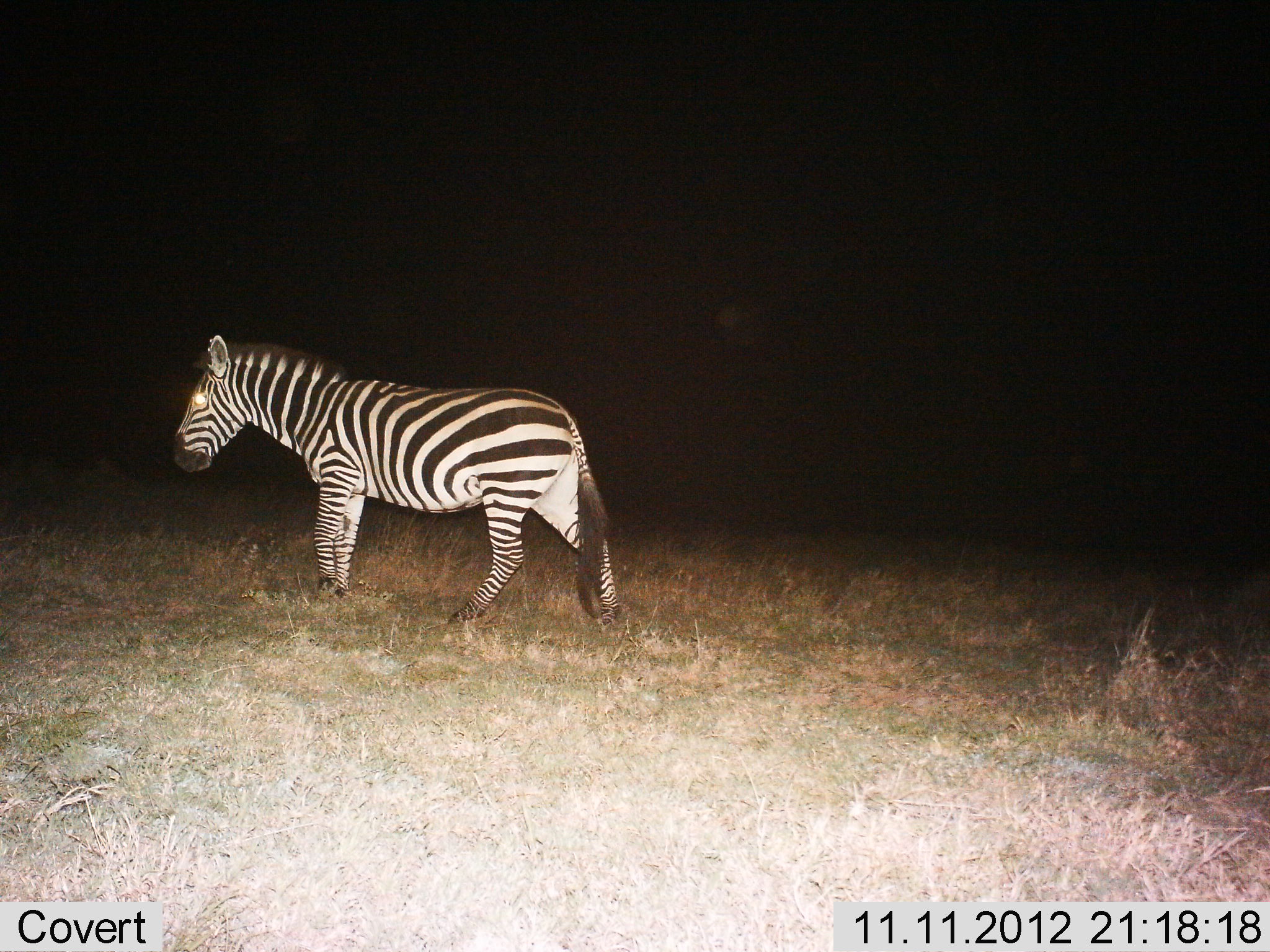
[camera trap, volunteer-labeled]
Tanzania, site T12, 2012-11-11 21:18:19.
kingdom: Animalia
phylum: Chordata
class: Mammalia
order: Perissodactyla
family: Equidae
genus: Equus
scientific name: Equus quagga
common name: plains zebra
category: zebra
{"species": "zebra (plains zebra) (Equus quagga)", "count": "1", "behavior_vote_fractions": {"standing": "20%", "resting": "0%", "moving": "80%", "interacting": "0%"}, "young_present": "0%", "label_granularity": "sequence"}